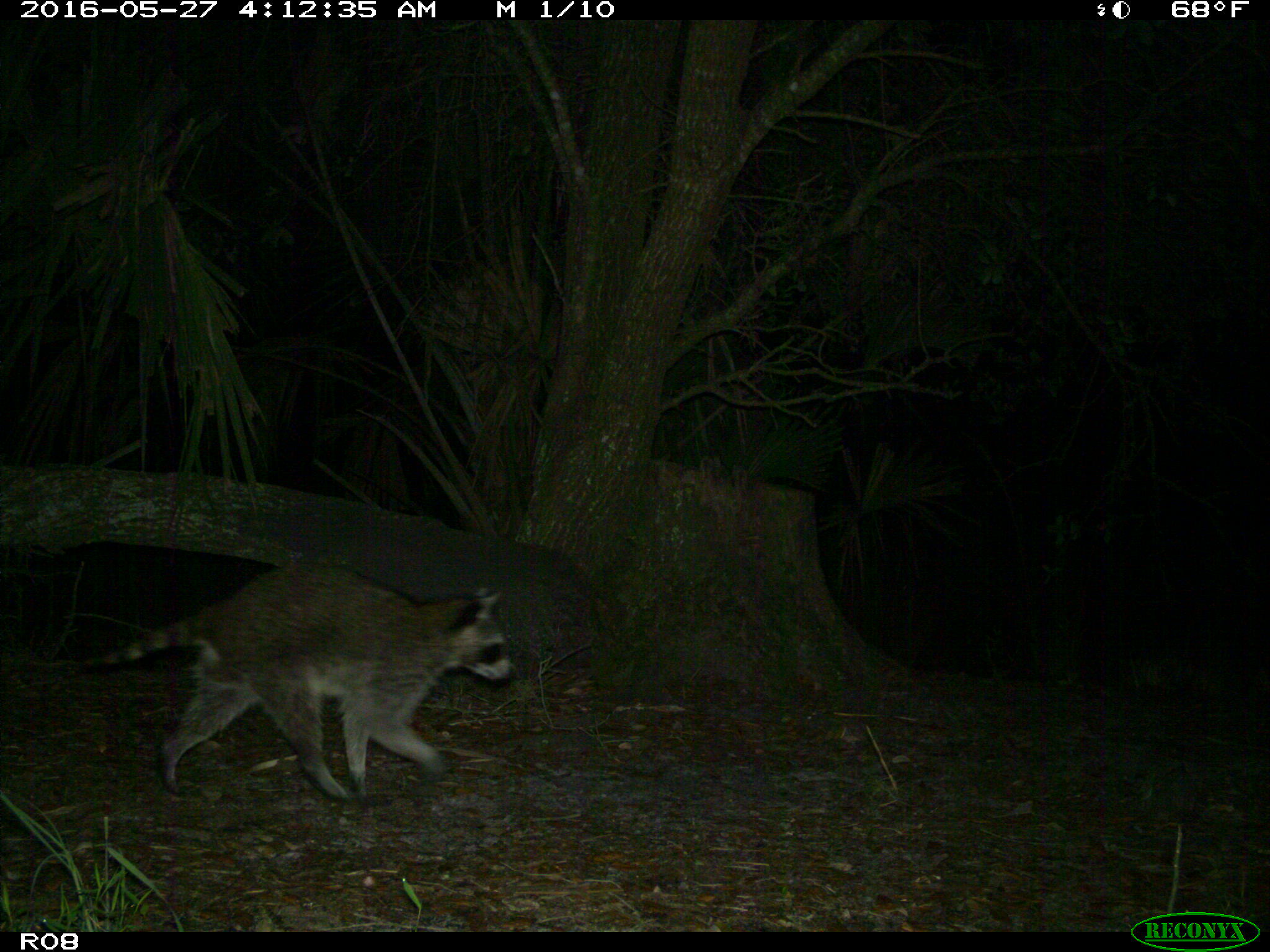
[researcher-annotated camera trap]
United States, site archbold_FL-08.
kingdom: Animalia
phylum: Chordata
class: Mammalia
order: Carnivora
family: Procyonidae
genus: Procyon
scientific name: Procyon lotor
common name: common raccoon